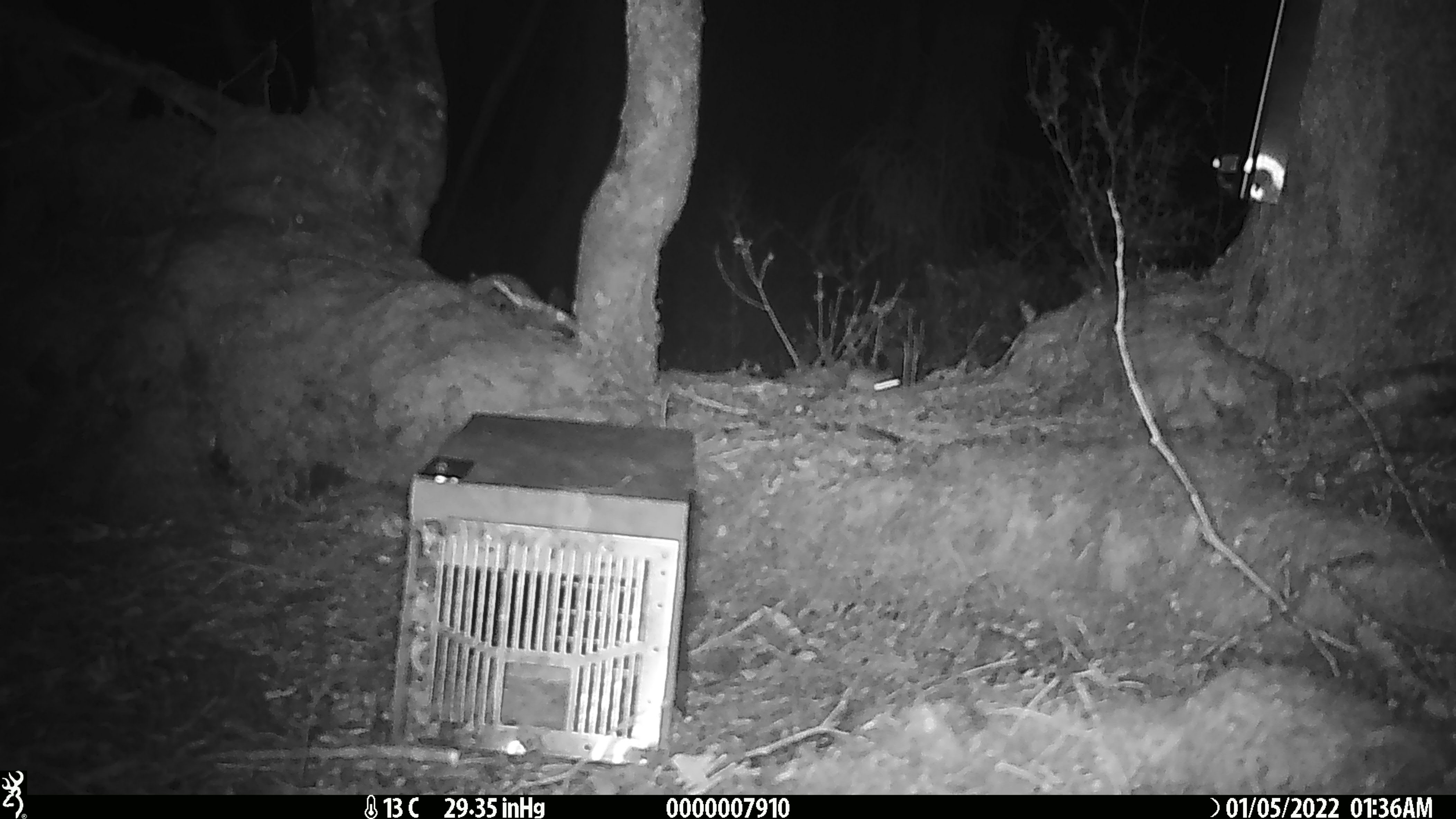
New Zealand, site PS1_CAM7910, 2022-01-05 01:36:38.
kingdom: Animalia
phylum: Chordata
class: Mammalia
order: Rodentia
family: Muridae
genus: Mus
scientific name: Mus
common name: mouse